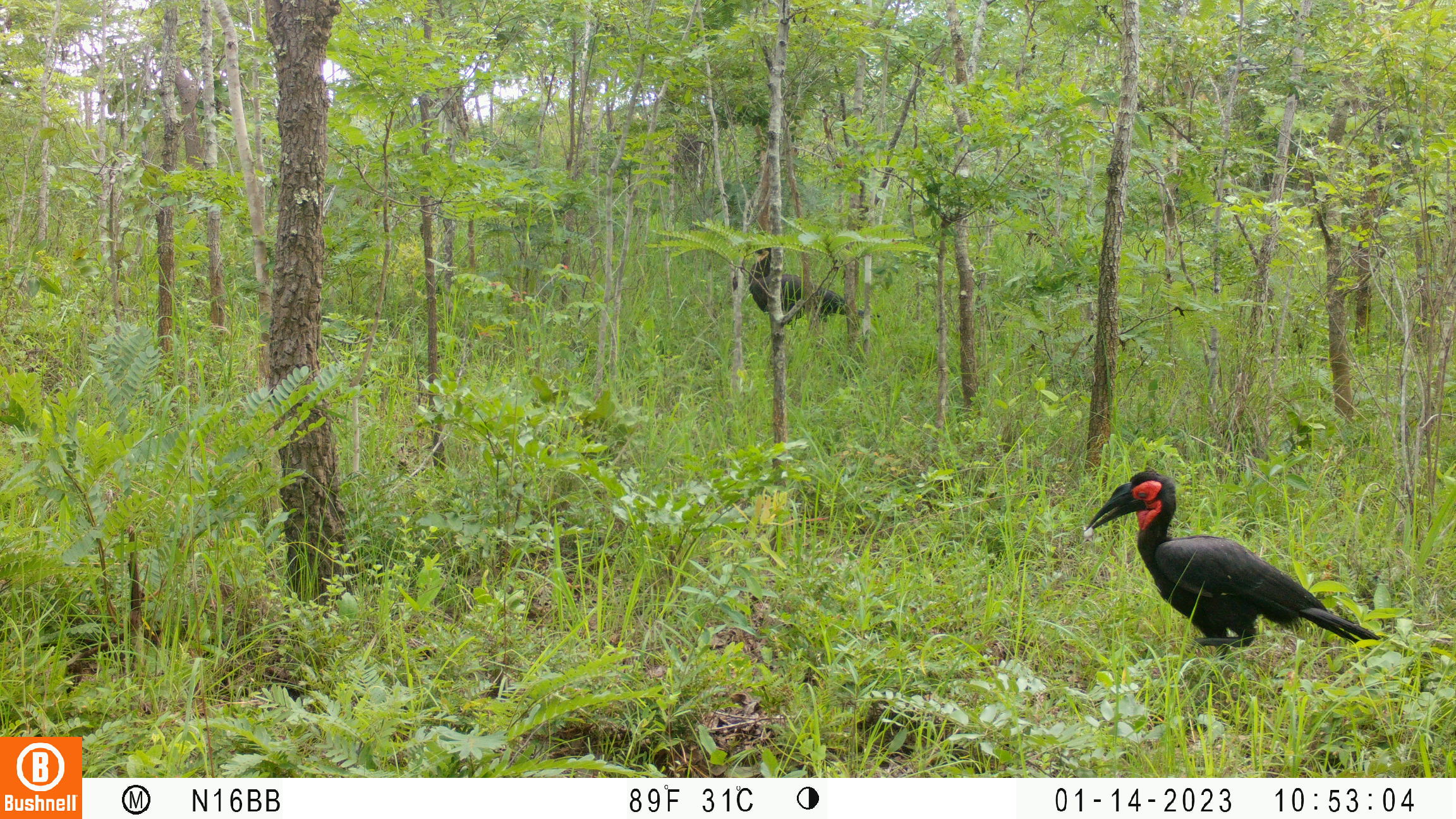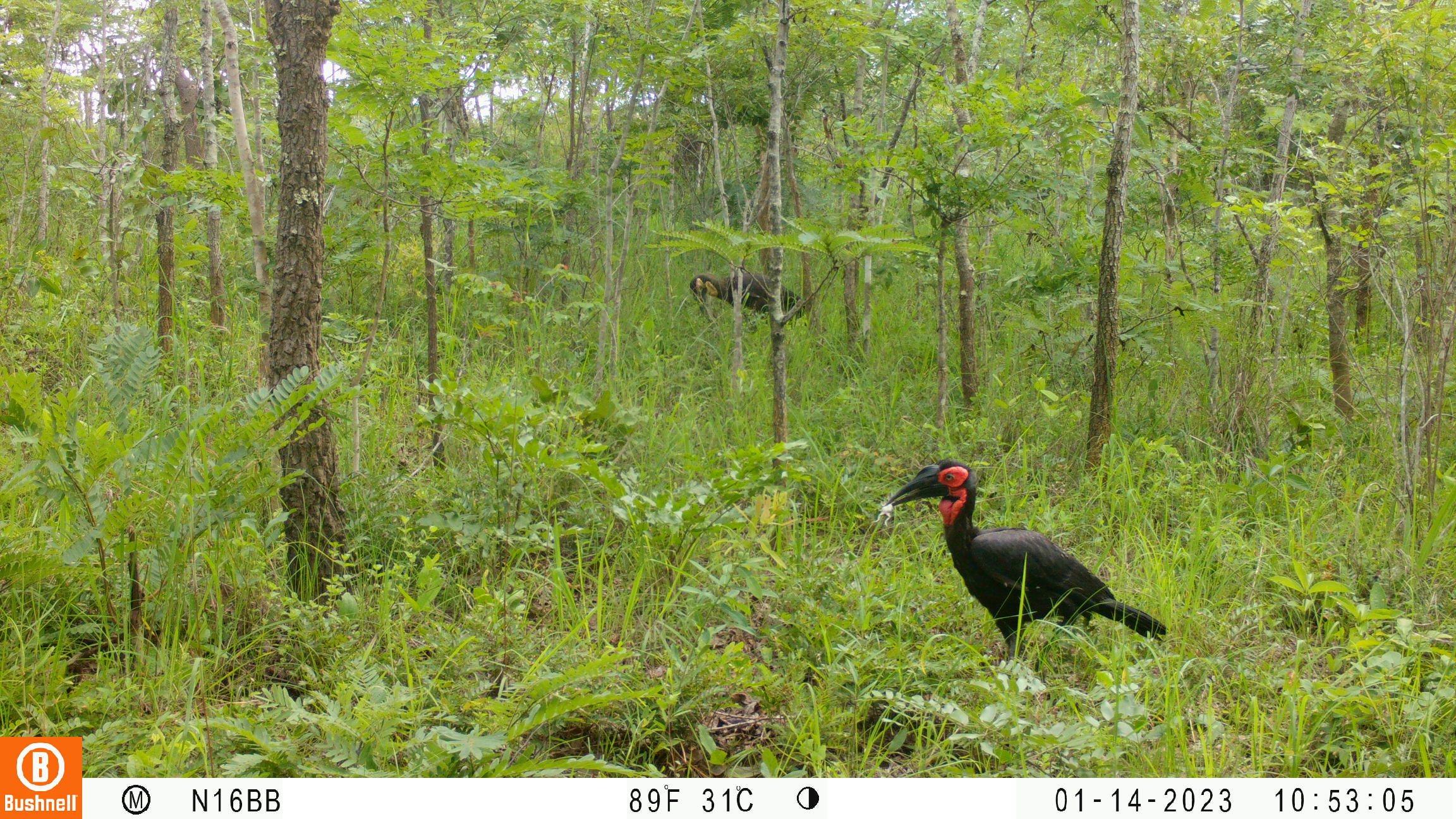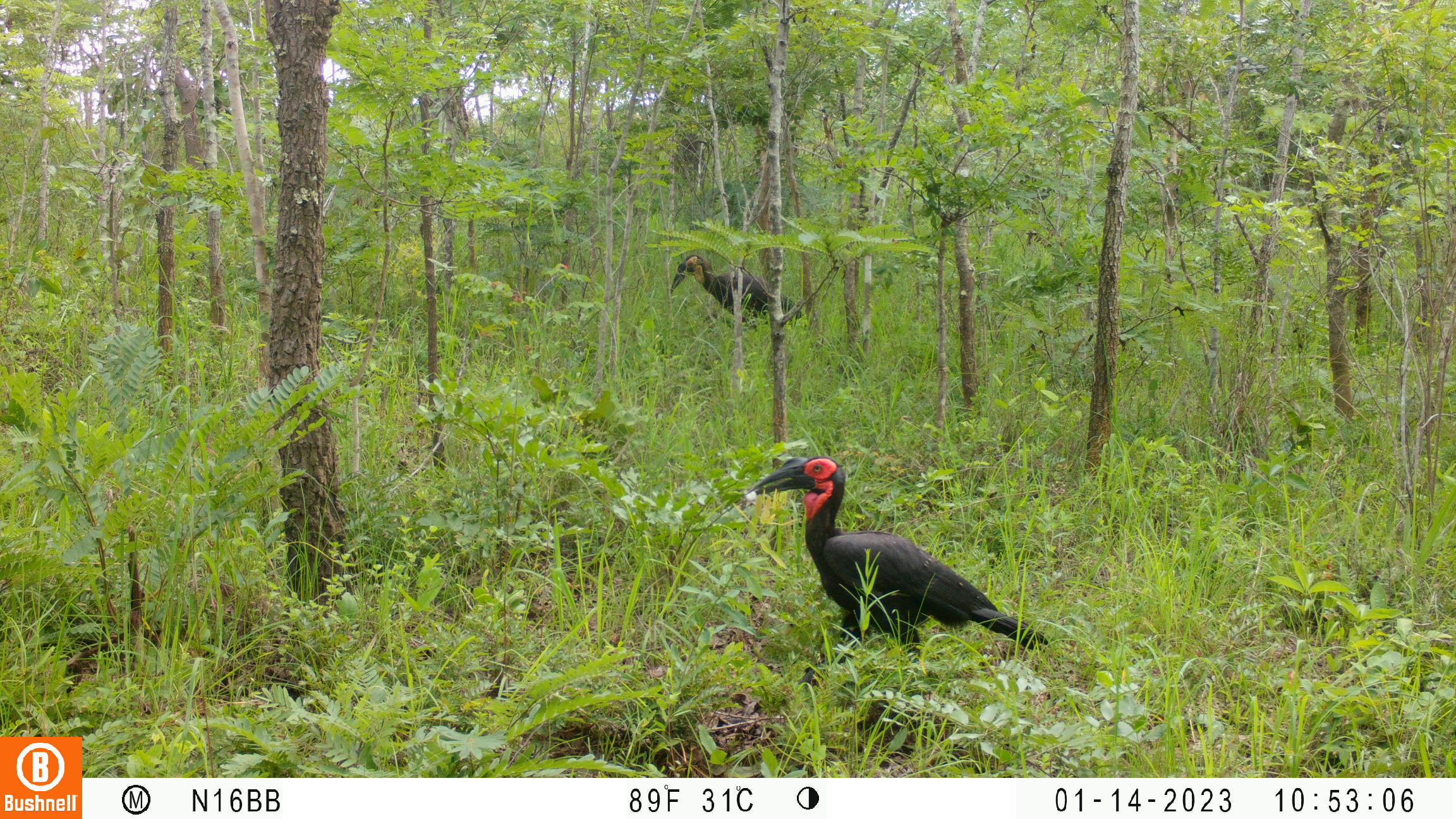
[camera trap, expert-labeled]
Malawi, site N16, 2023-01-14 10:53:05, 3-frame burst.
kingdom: Animalia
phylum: Chordata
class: Aves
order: Bucerotiformes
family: Bucorvidae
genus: Bucorvus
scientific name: Bucorvus leadbeateri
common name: southern ground hornbill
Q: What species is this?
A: Southern ground hornbill (Bucorvus leadbeateri).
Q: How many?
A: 2.